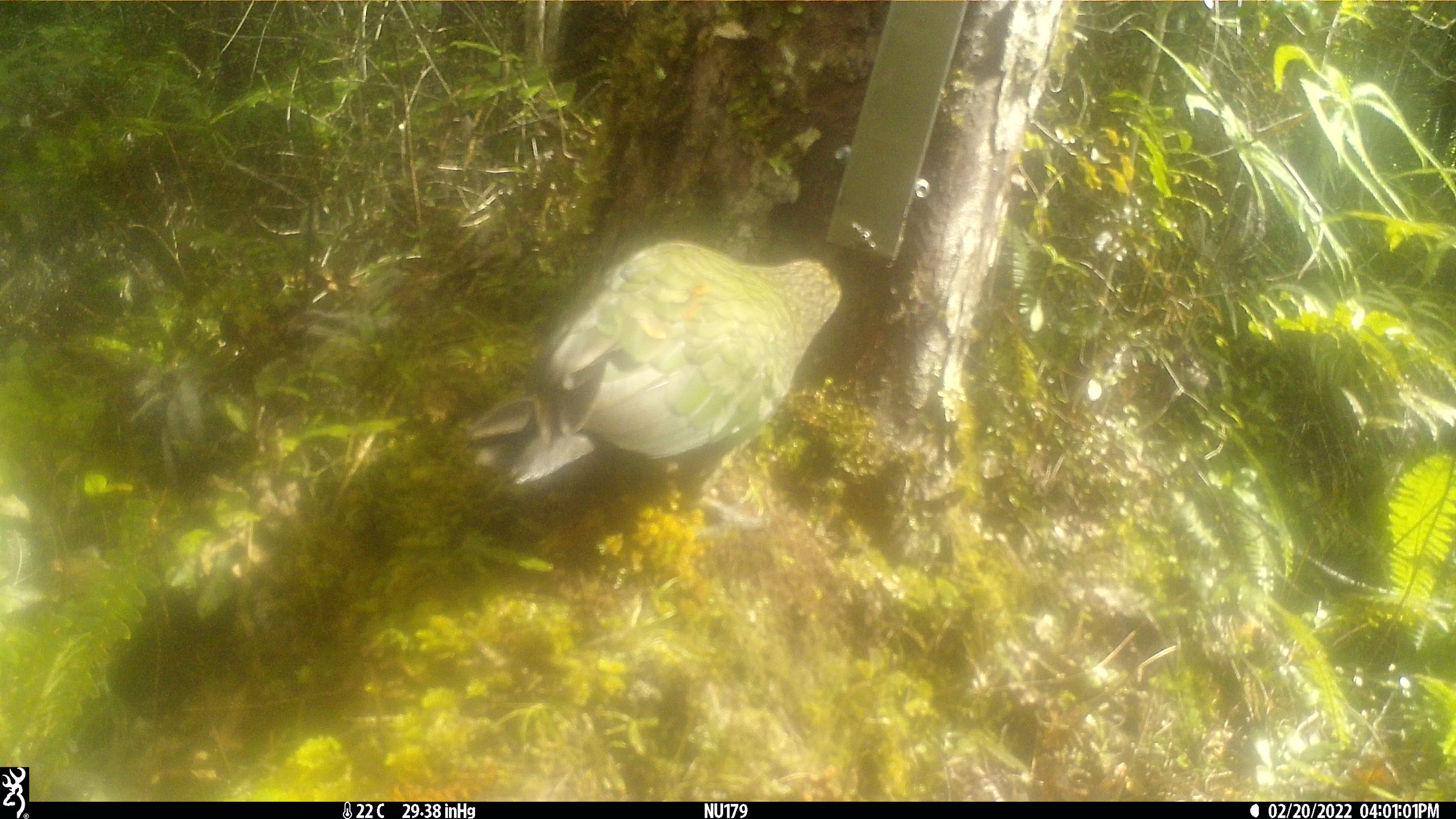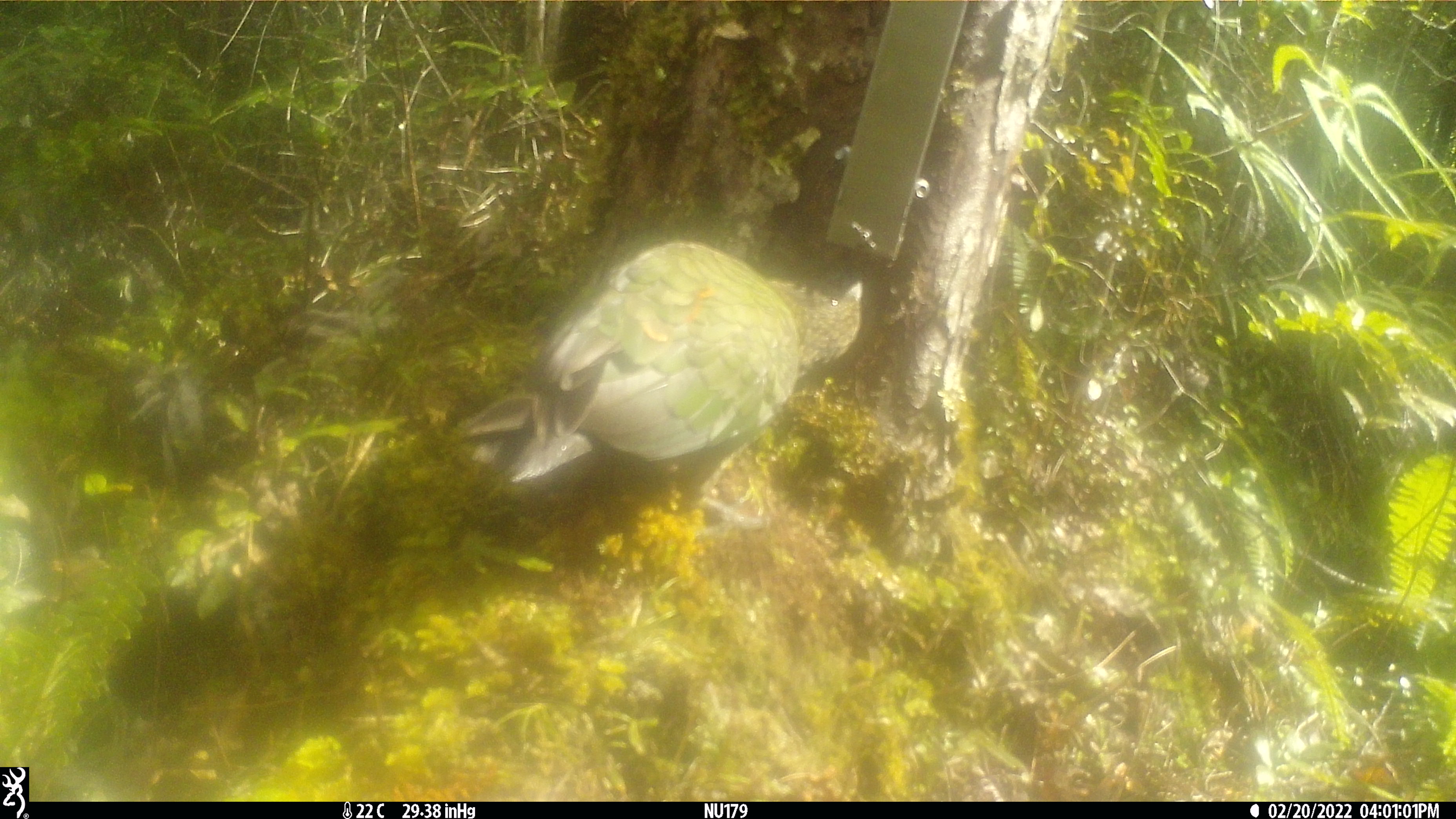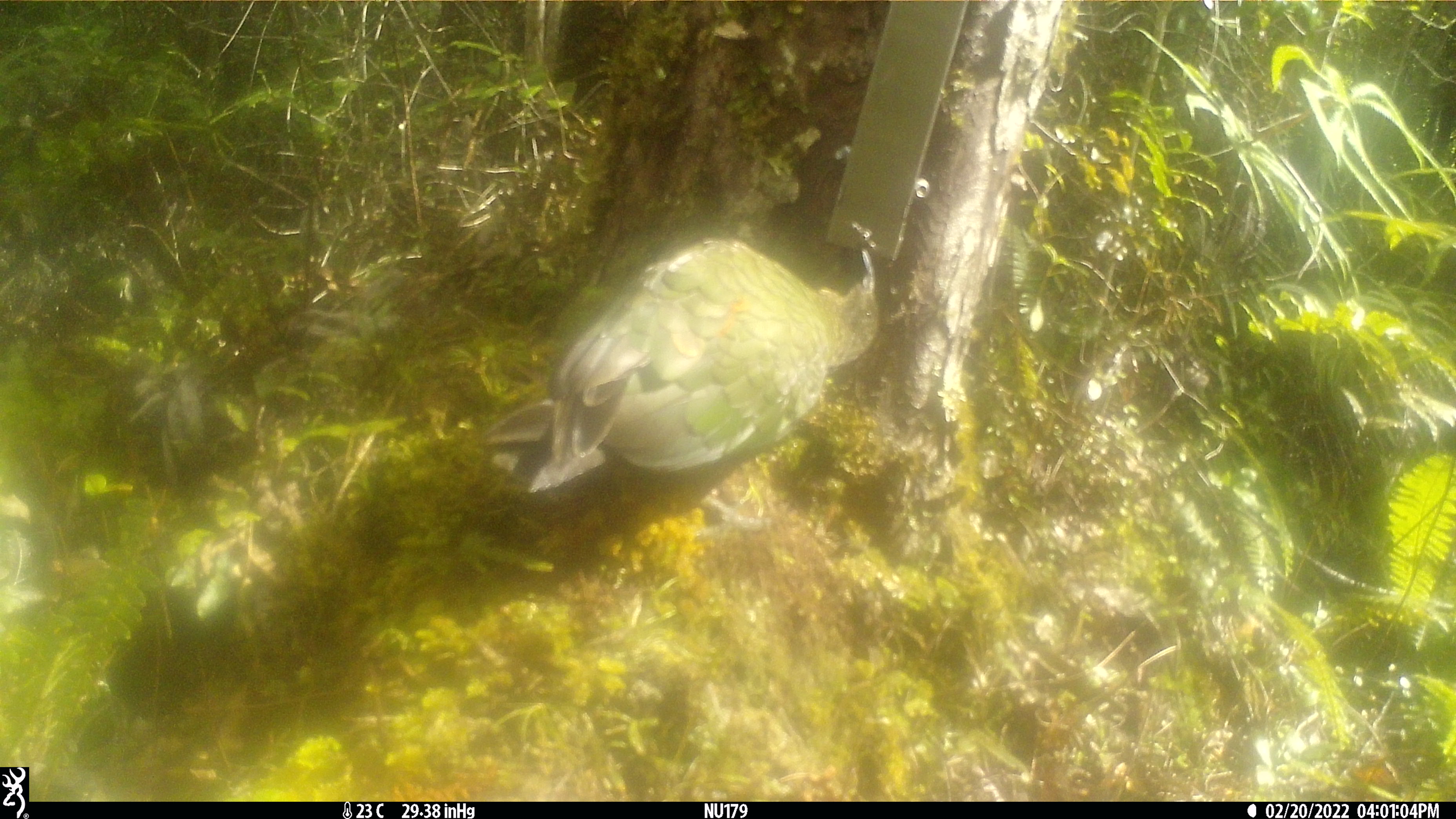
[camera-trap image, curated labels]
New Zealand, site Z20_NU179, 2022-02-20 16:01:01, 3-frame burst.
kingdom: Animalia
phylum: Chordata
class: Aves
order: Psittaciformes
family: Strigopidae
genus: Nestor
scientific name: Nestor notabilis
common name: kea